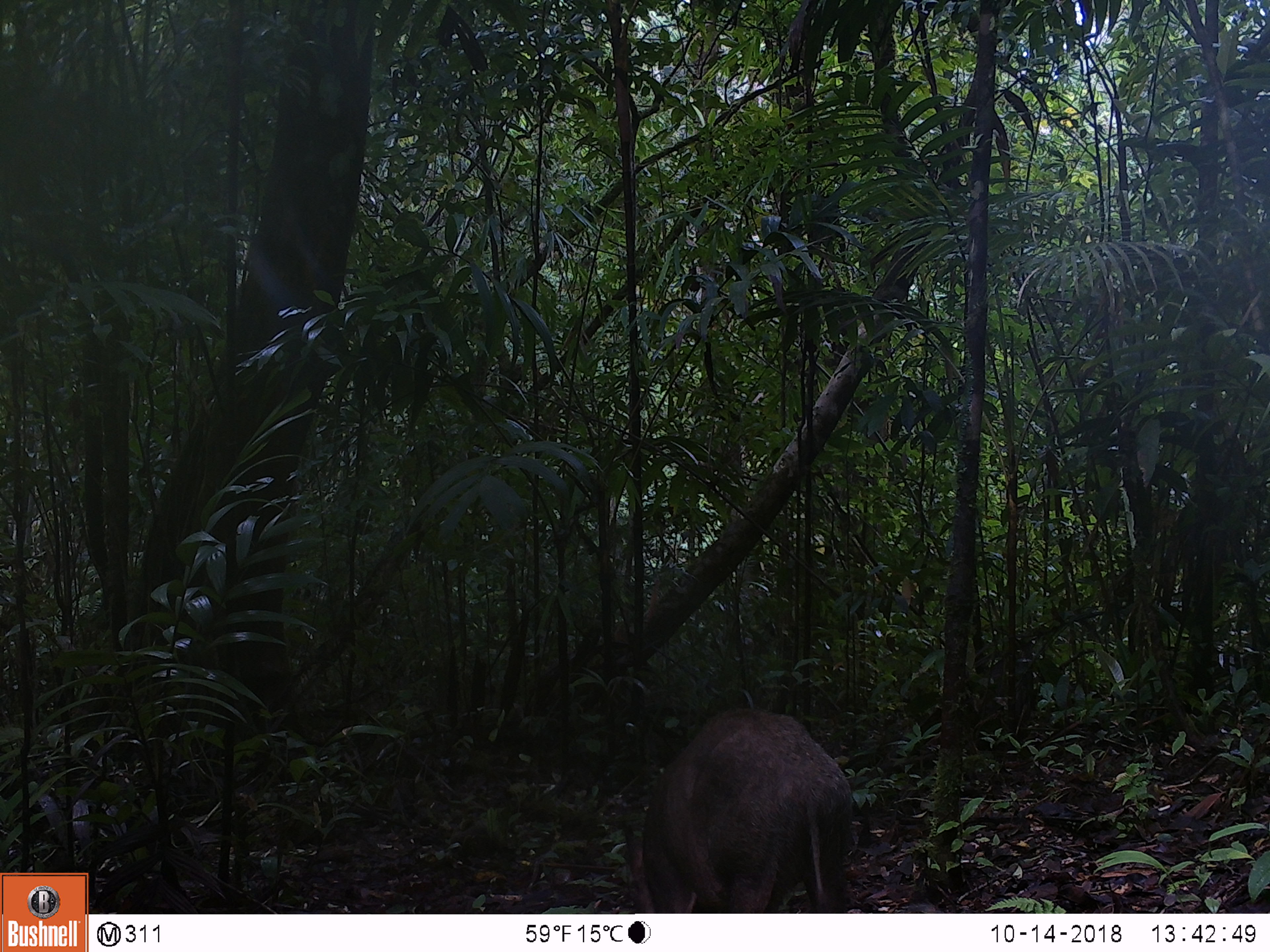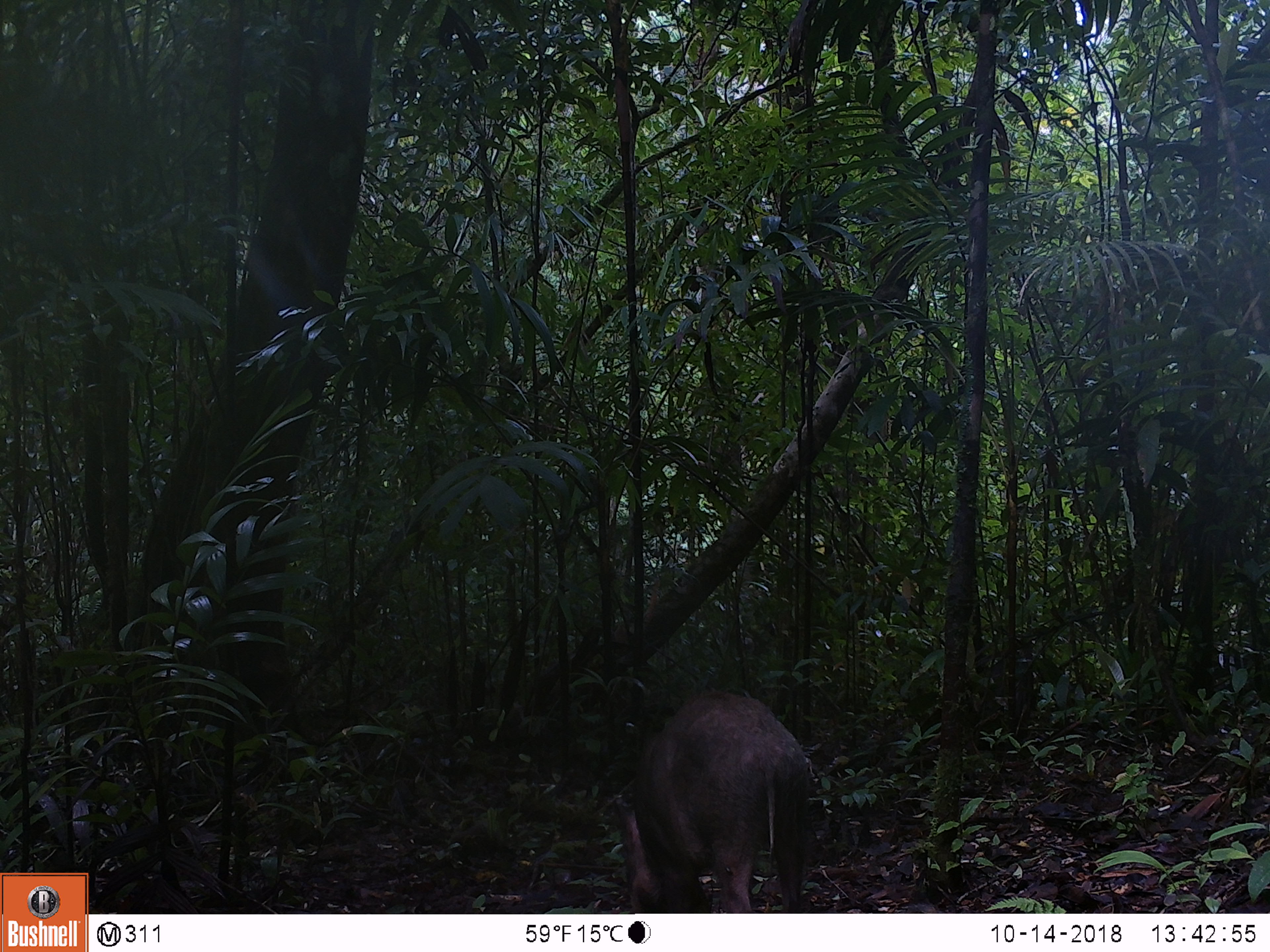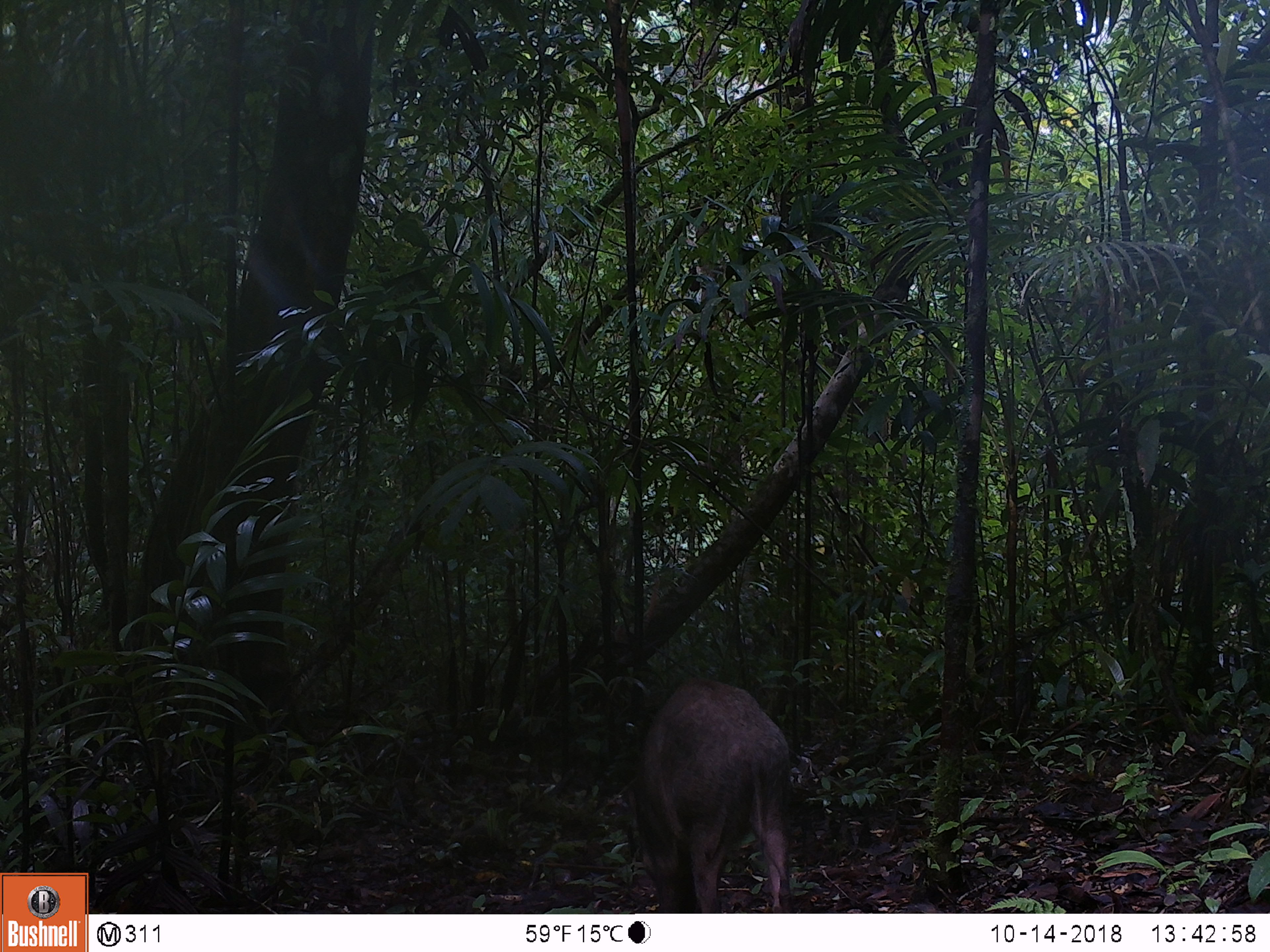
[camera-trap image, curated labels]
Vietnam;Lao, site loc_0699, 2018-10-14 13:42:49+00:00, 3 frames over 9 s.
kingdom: Animalia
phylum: Chordata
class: Mammalia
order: Artiodactyla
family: Suidae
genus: Sus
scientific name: Sus scrofa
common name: eurasian wild pig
Eurasian wild pig (Sus scrofa). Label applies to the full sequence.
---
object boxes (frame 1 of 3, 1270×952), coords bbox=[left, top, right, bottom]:
eurasian wild pig: bbox=[622, 708, 852, 913]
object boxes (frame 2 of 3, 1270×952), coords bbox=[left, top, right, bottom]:
eurasian wild pig: bbox=[611, 690, 810, 912]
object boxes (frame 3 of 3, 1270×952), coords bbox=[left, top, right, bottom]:
eurasian wild pig: bbox=[626, 676, 794, 912]